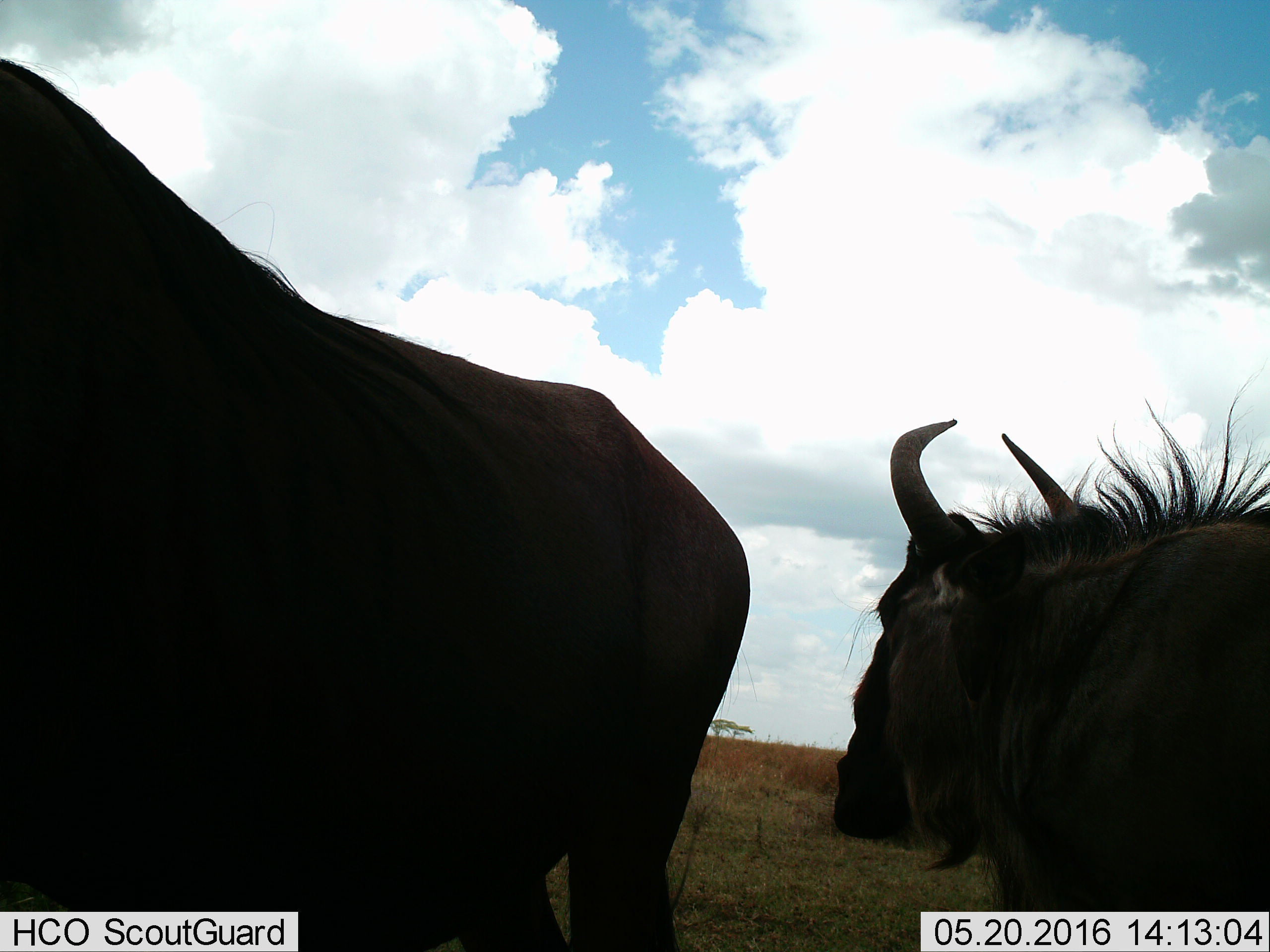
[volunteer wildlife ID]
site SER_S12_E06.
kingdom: Animalia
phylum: Chordata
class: Mammalia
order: Artiodactyla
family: Bovidae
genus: Connochaetes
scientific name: Connochaetes taurinus taurinus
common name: blue wildebeest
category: wildebeestblue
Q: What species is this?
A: Wildebeestblue (blue wildebeest) (Connochaetes taurinus taurinus).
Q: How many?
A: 2.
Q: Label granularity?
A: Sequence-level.